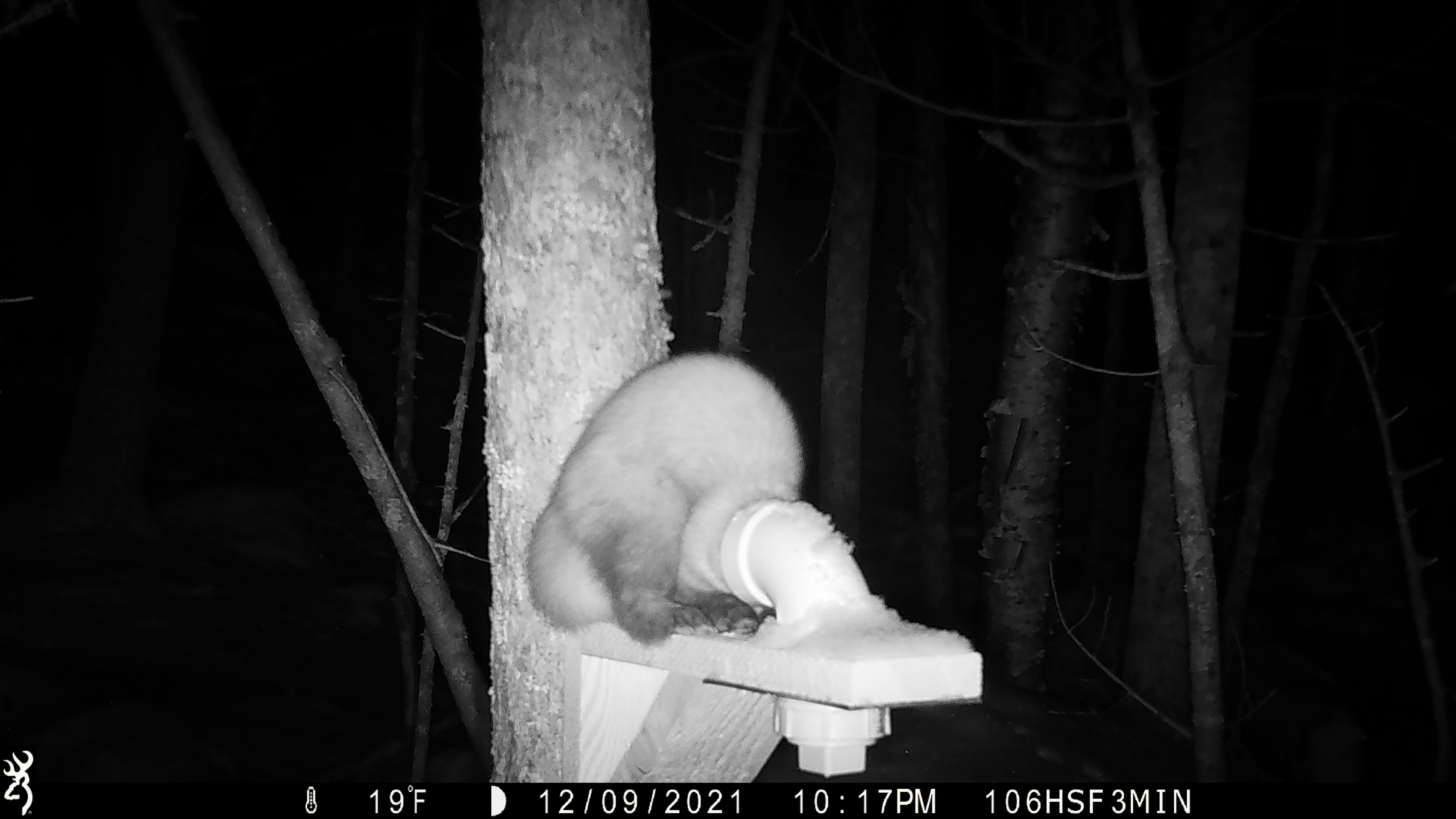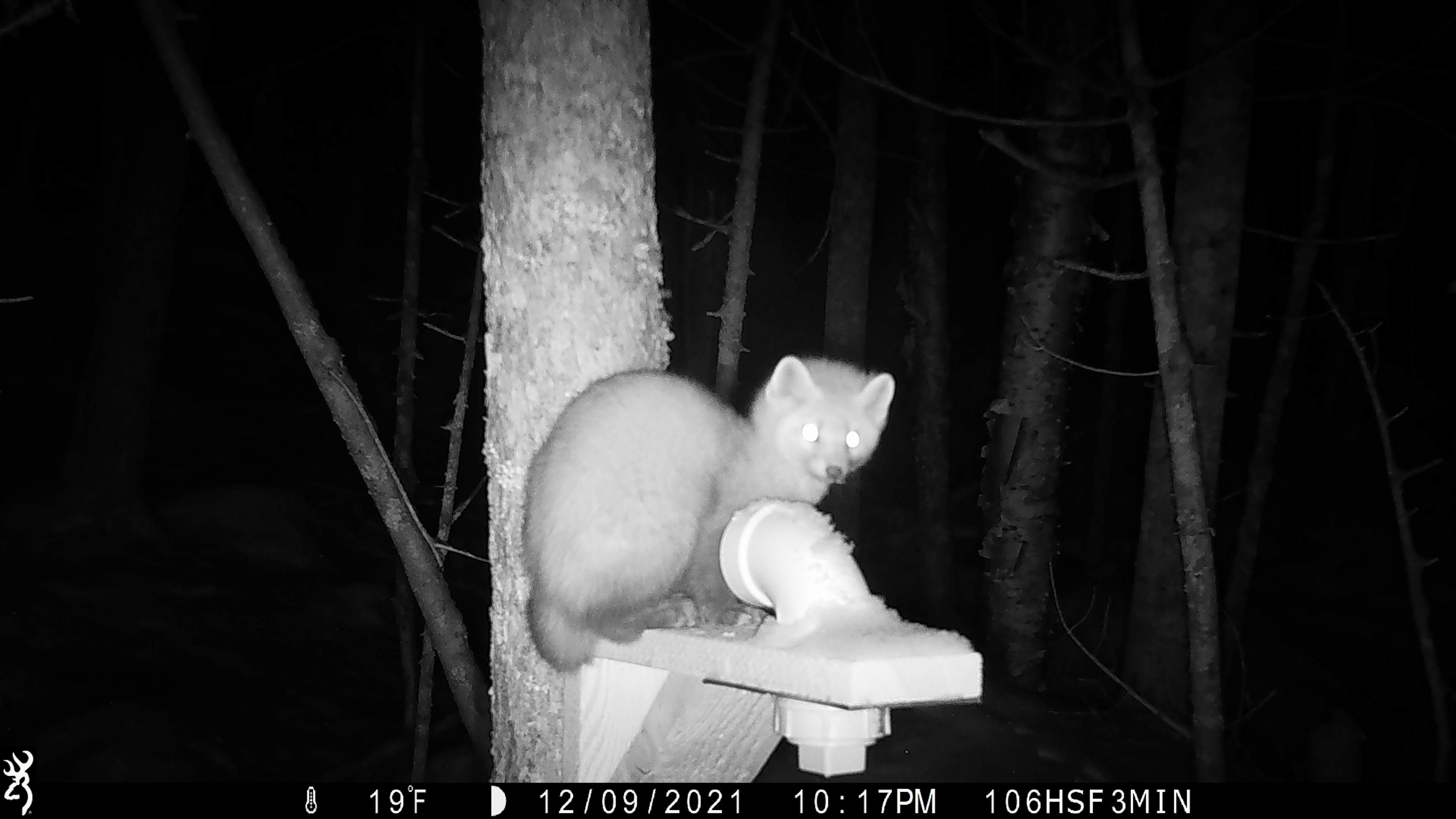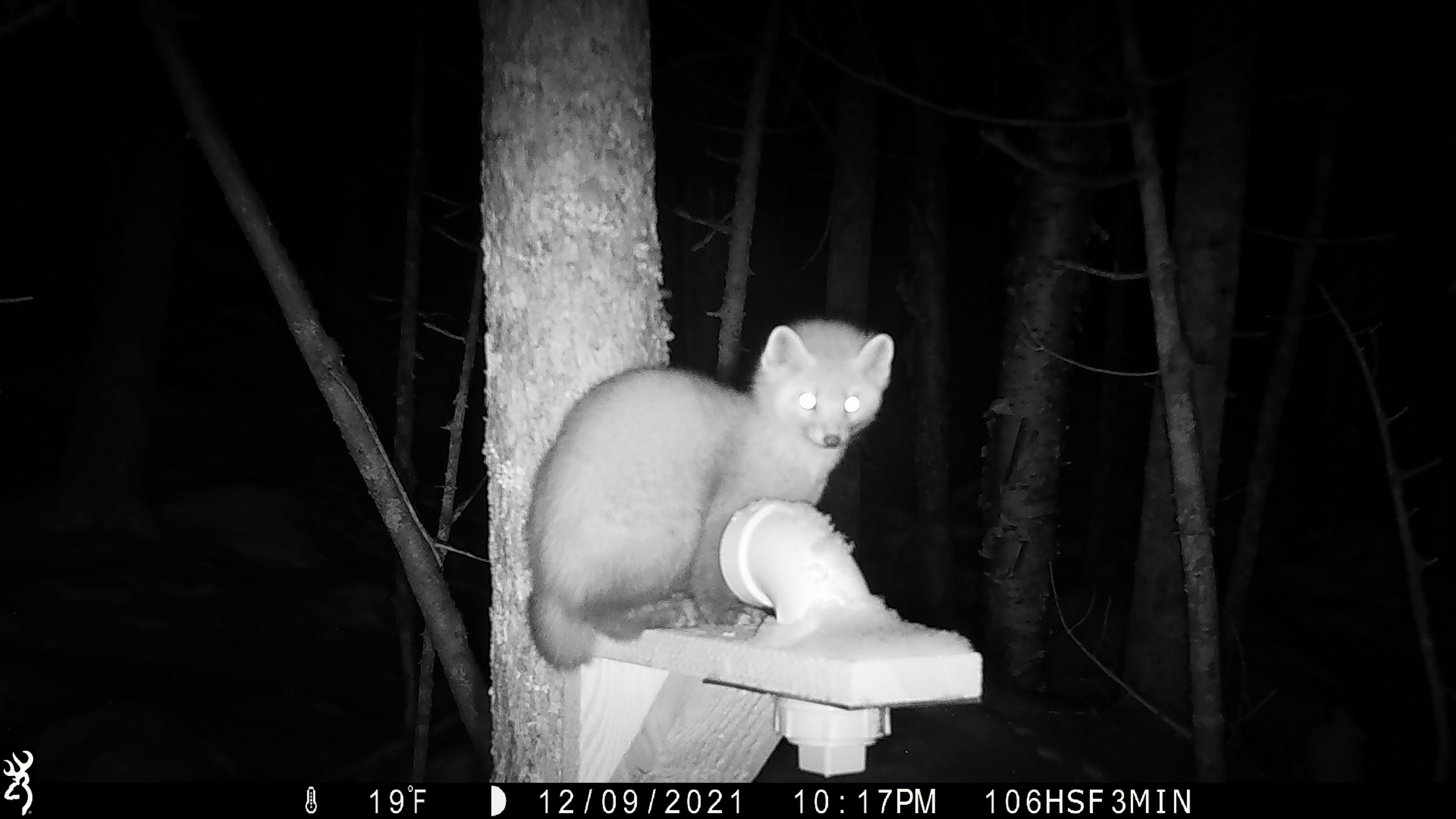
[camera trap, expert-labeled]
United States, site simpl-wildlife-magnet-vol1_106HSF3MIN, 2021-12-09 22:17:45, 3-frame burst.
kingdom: Animalia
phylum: Chordata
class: Mammalia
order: Carnivora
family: Mustelidae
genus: Martes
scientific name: Martes americana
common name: american marten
American marten (Martes americana).